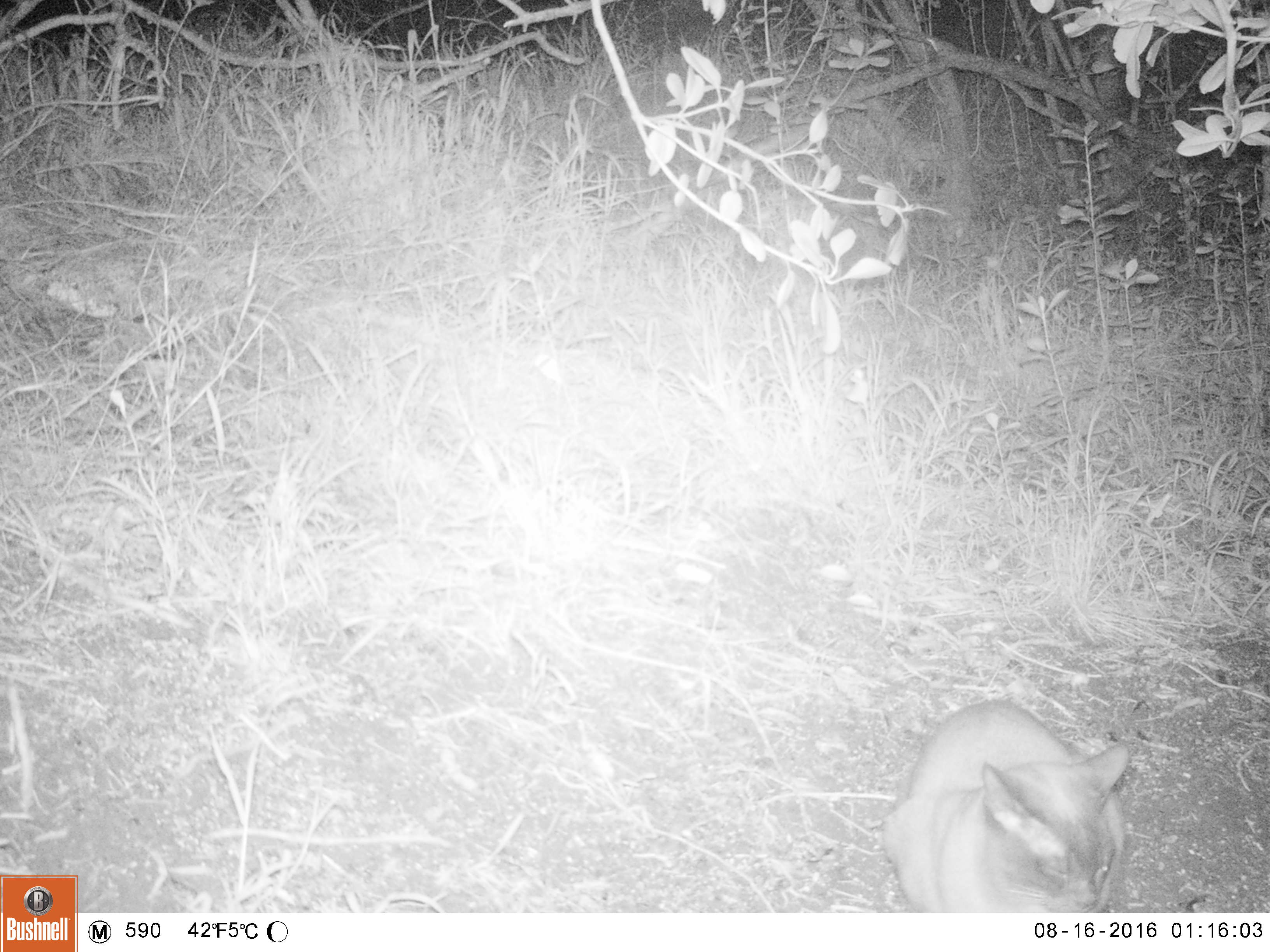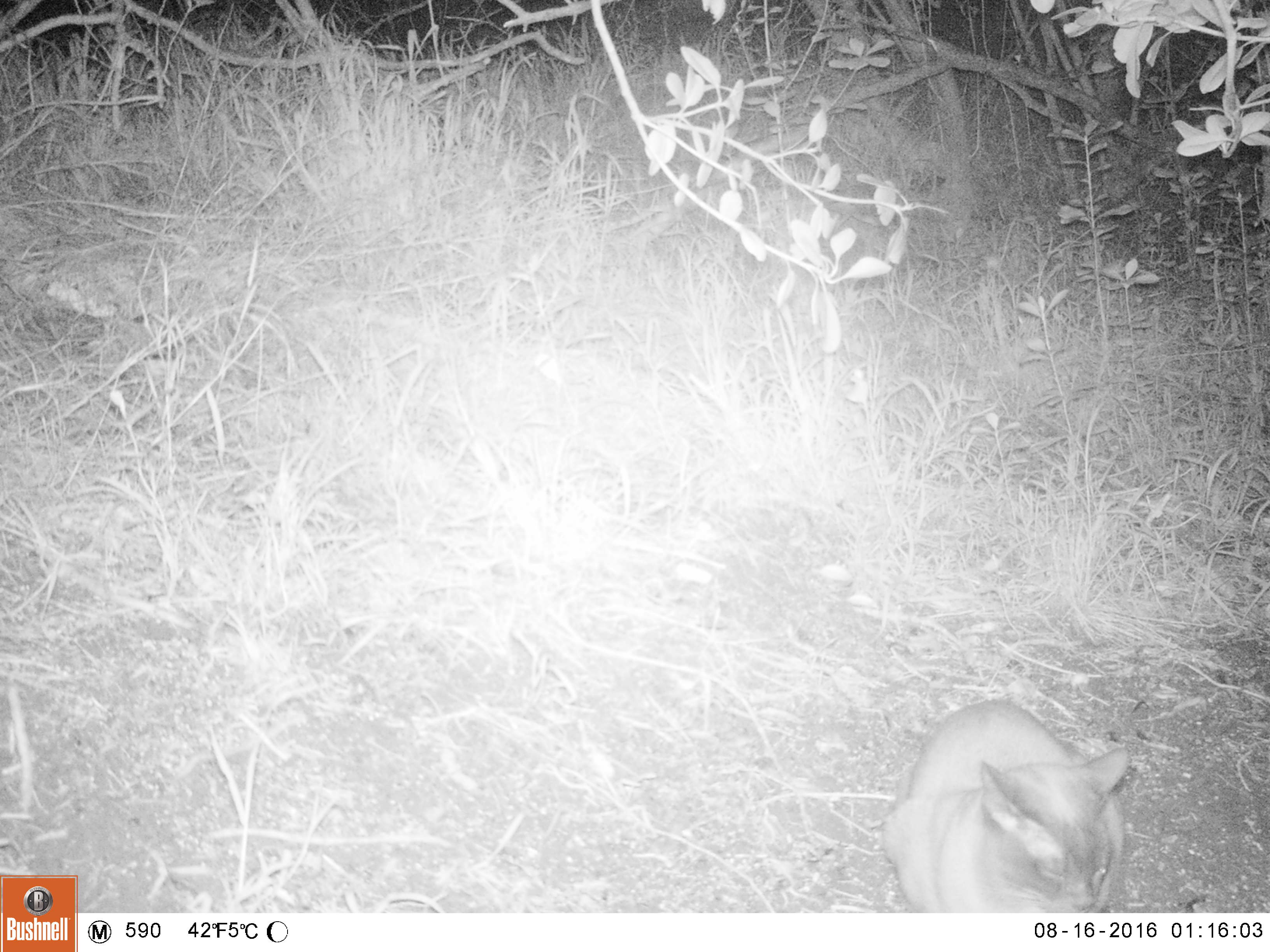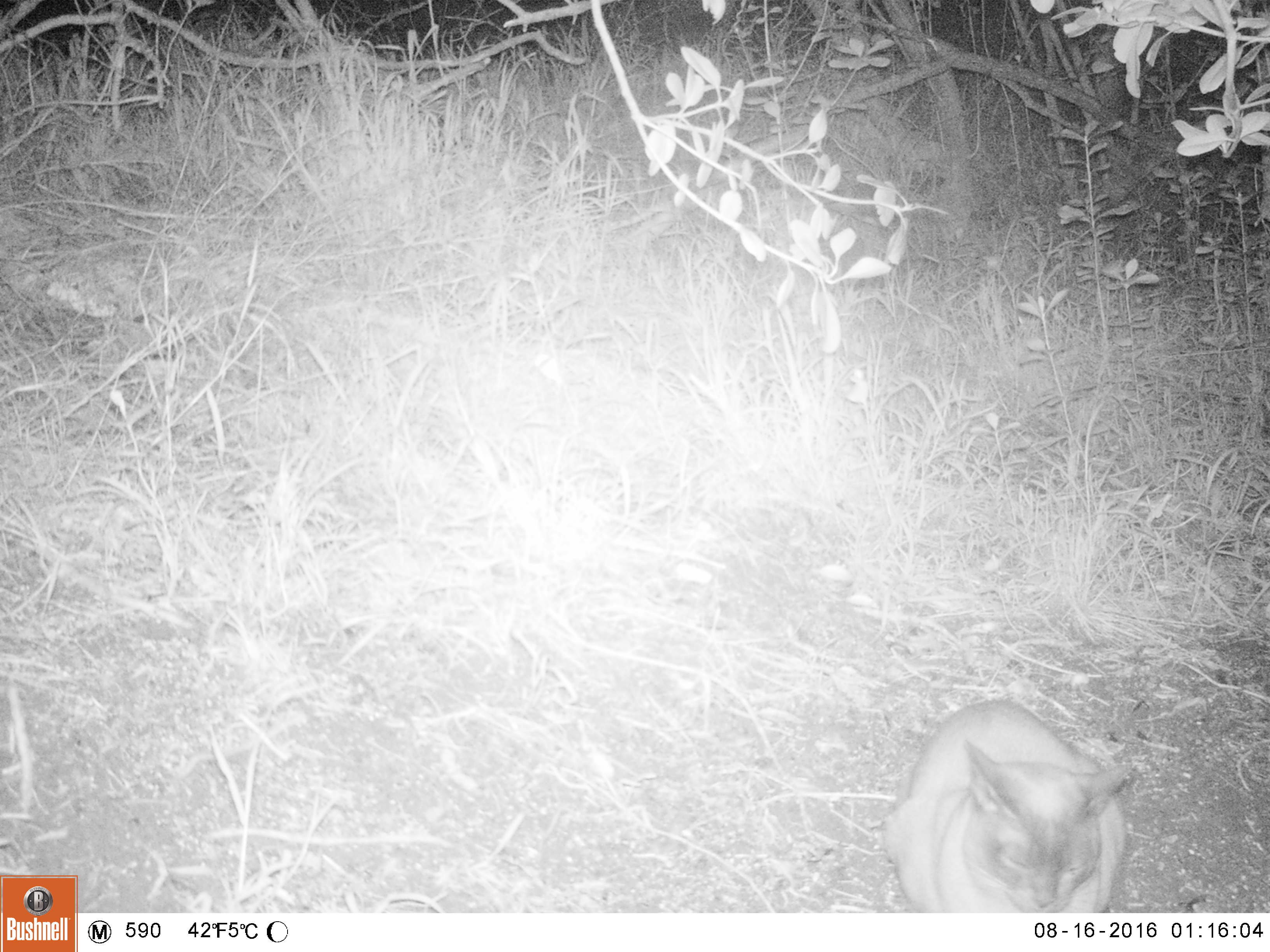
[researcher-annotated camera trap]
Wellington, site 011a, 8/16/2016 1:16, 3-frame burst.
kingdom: Animalia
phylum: Chordata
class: Mammalia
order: Carnivora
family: Felidae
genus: Felis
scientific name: Felis catus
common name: cat